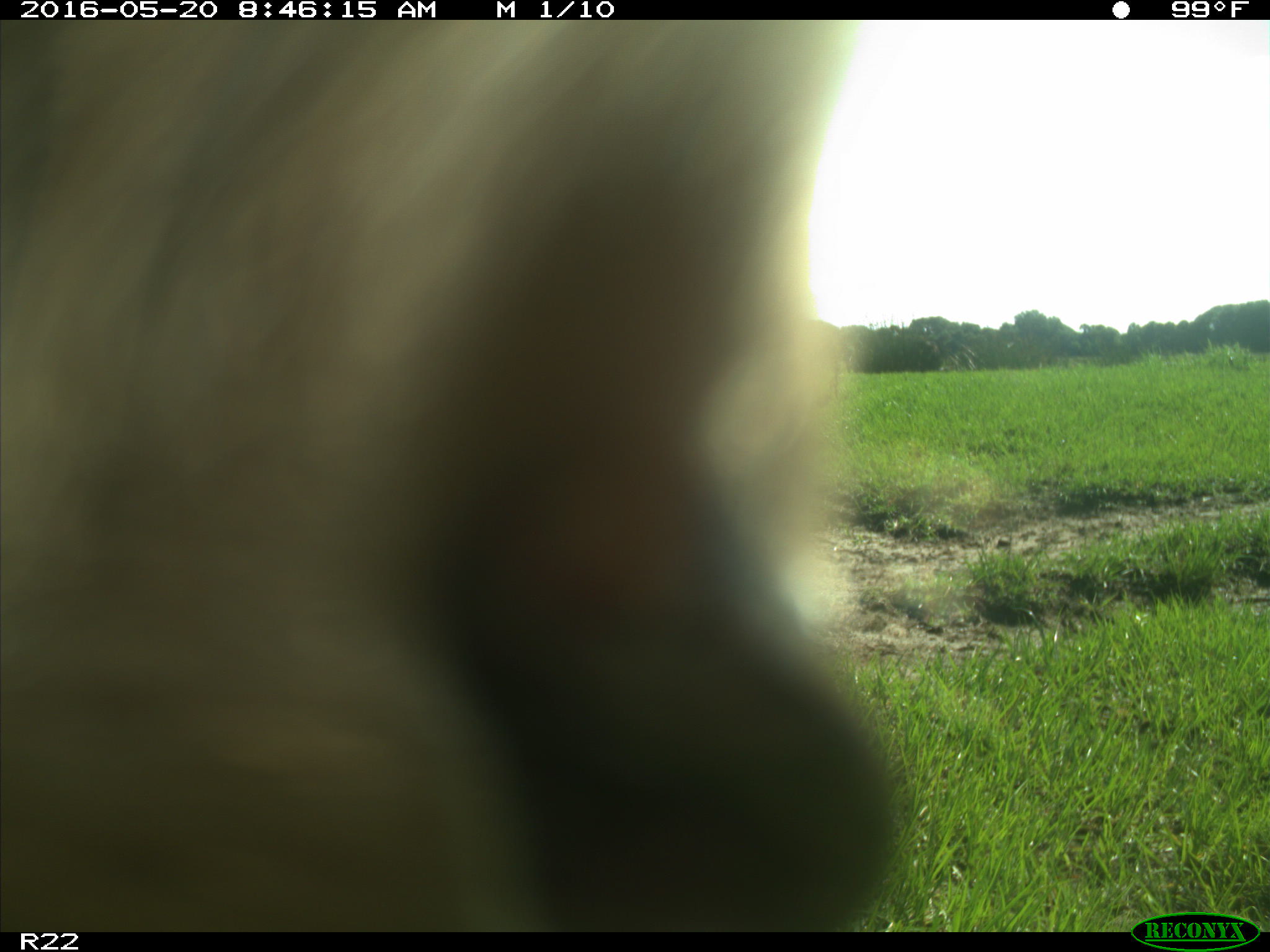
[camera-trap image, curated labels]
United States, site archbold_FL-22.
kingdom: Animalia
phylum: Chordata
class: Mammalia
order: Artiodactyla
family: Bovidae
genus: Bos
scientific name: Bos taurus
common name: domestic cow